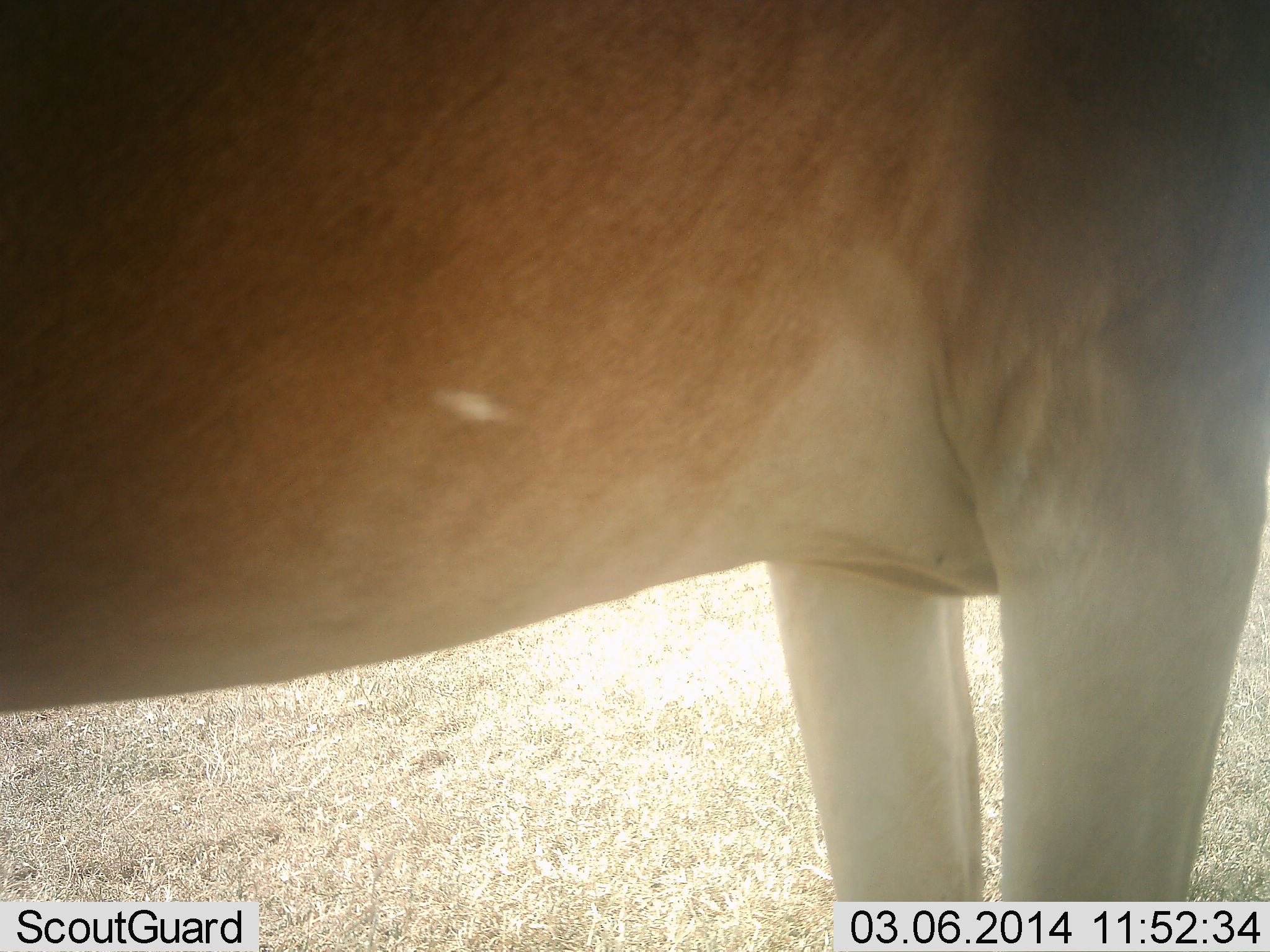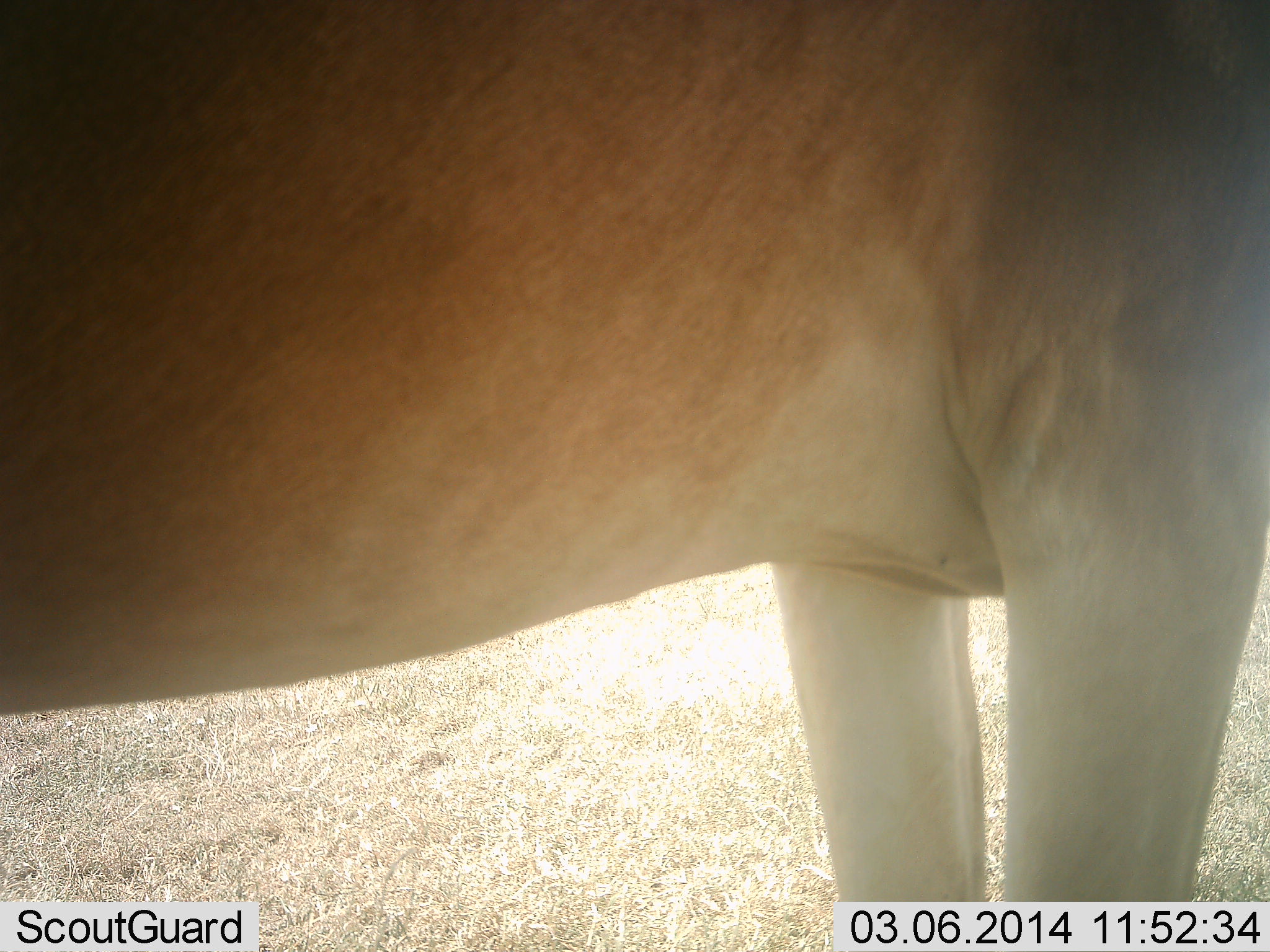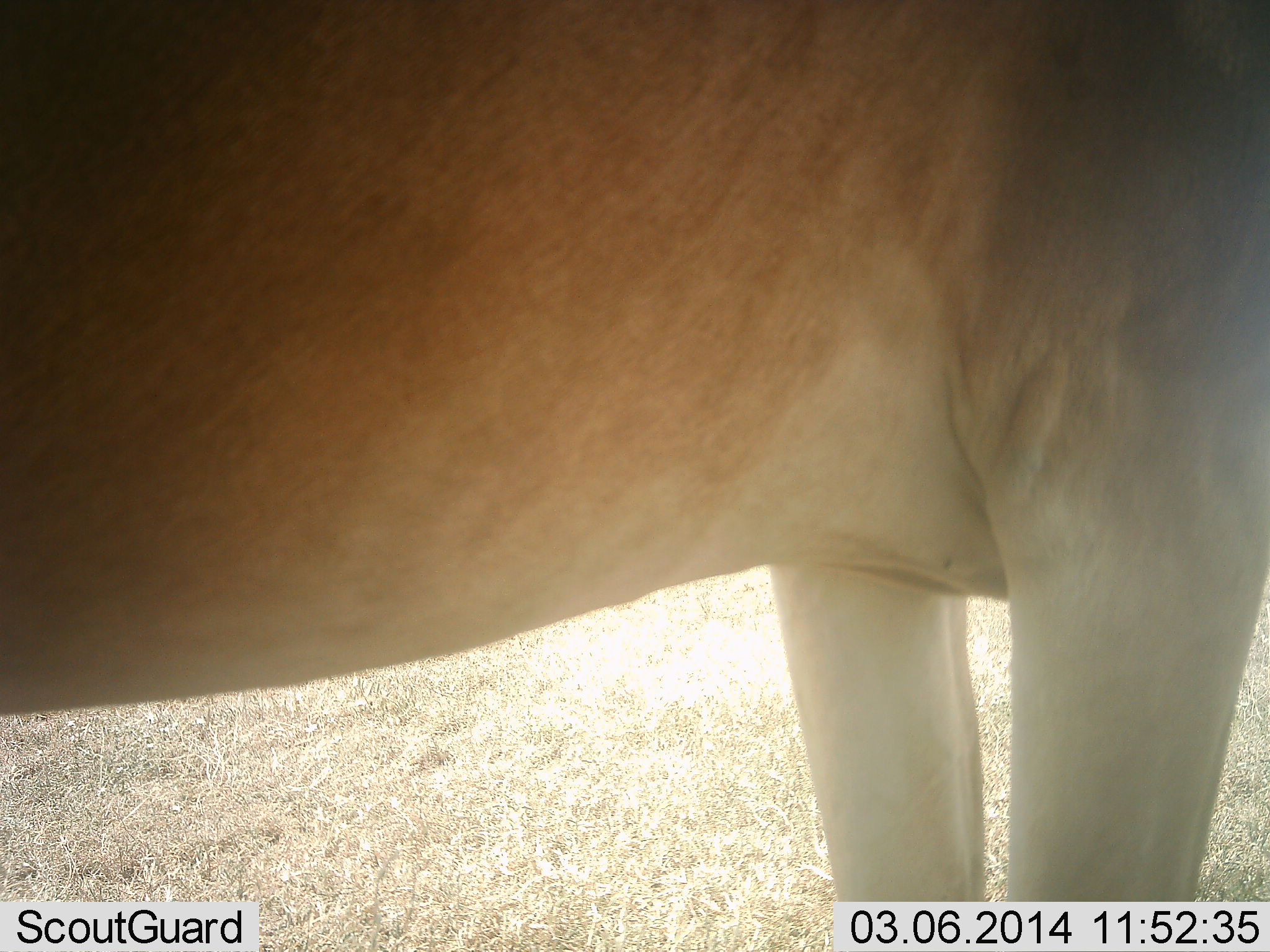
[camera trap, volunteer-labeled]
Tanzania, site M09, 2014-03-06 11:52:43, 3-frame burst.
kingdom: Animalia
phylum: Chordata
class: Mammalia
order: Artiodactyla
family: Bovidae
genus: Alcelaphus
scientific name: Alcelaphus buselaphus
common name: hartebeest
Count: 1.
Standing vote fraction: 100%.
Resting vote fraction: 0%.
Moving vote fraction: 0%.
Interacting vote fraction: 0%.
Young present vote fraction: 0%.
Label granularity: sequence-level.